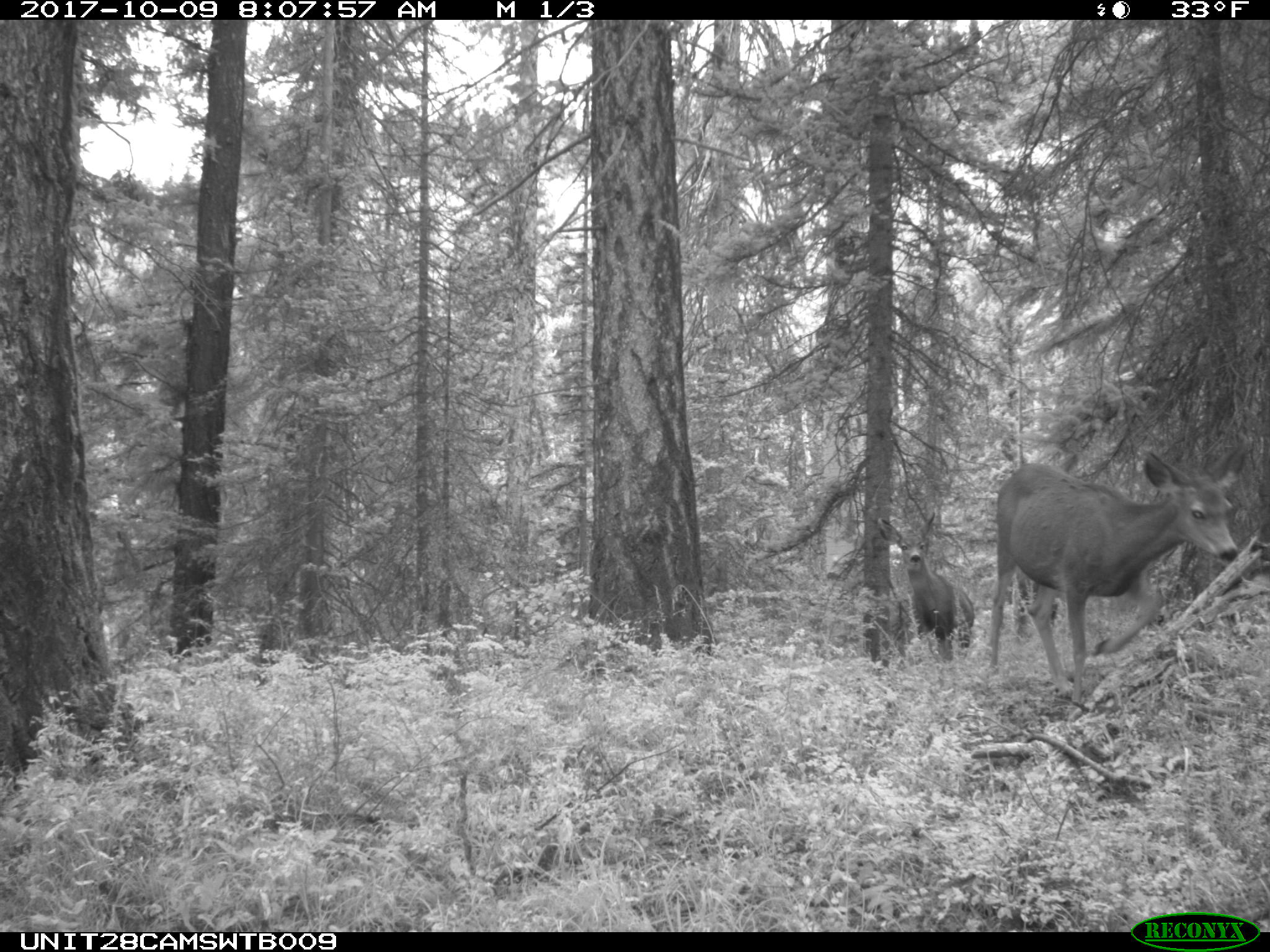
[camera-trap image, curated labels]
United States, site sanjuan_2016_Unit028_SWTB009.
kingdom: Animalia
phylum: Chordata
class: Mammalia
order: Artiodactyla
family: Cervidae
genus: Odocoileus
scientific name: Odocoileus hemionus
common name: mule deer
Odocoileus hemionus (mule deer).